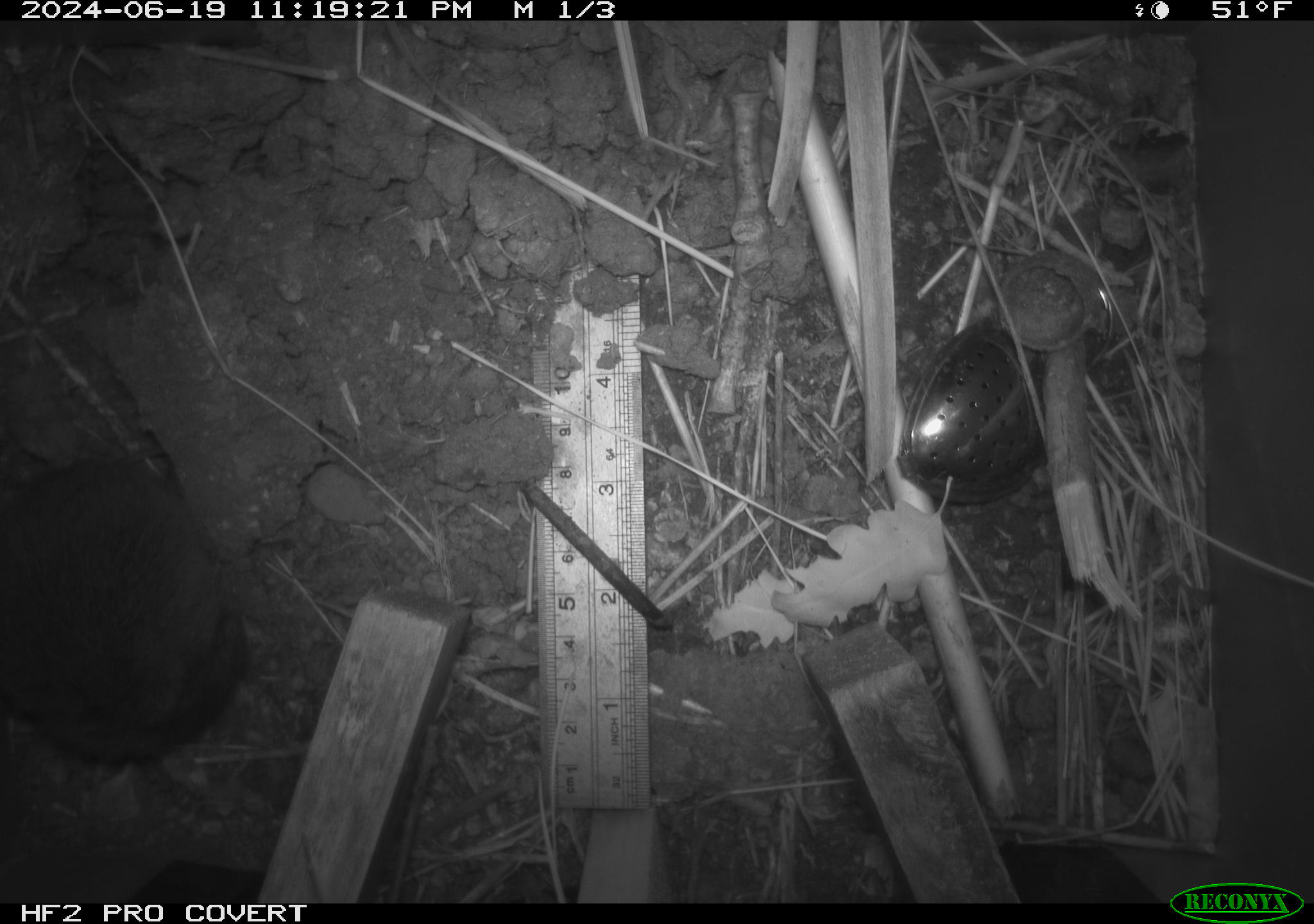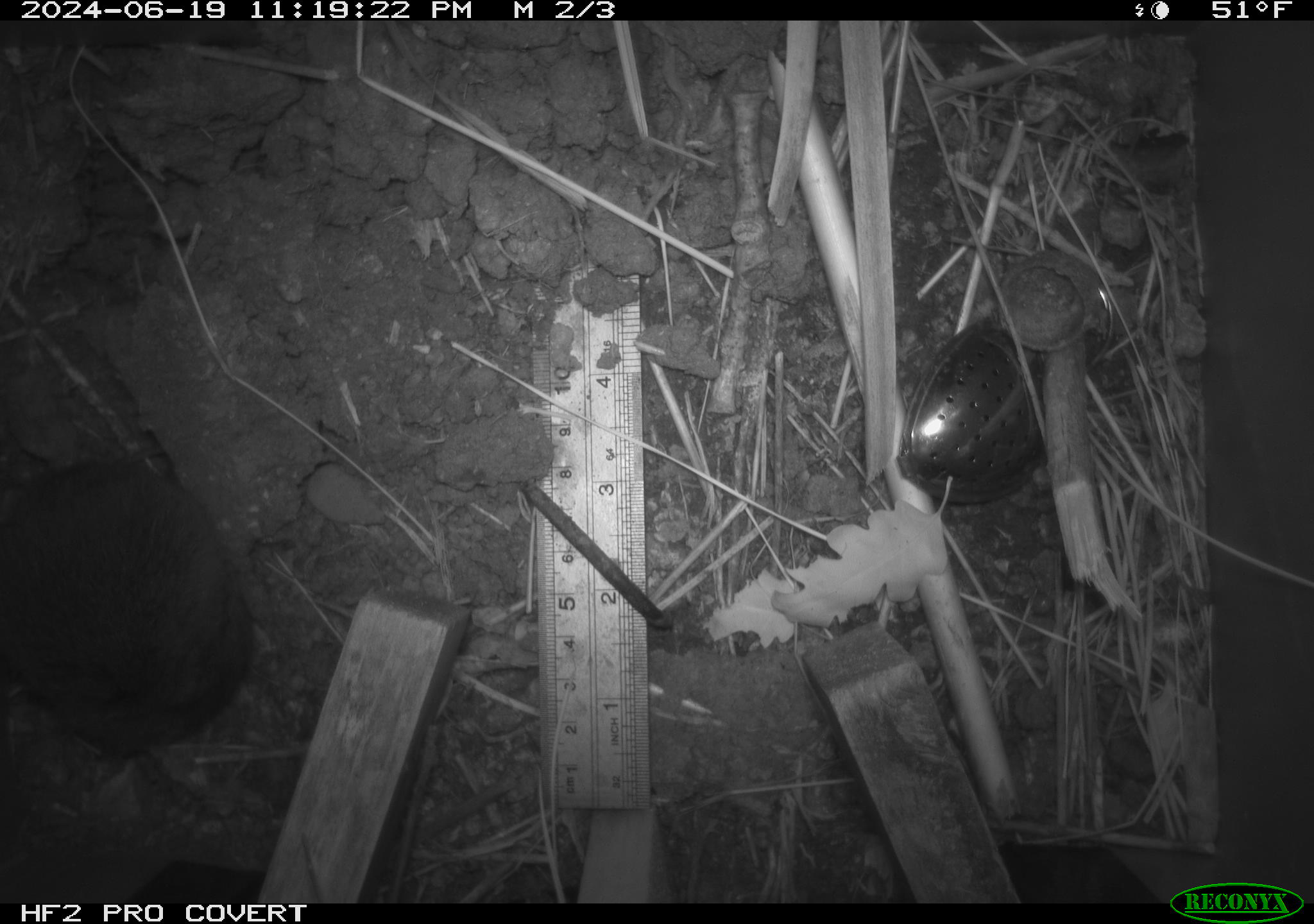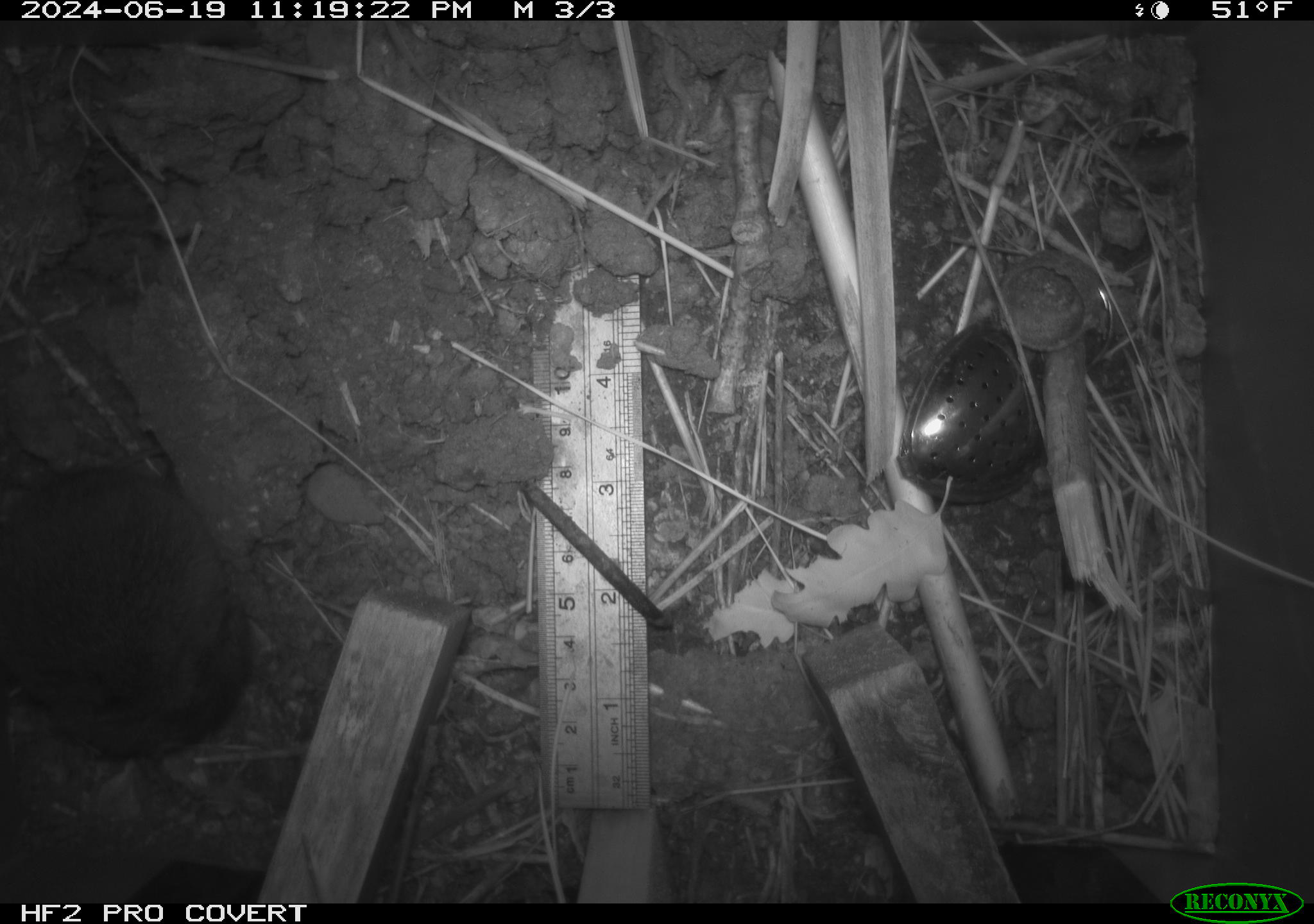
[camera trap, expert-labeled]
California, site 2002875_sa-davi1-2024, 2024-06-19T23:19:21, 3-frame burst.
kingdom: Animalia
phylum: Chordata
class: Mammalia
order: Rodentia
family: Cricetidae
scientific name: Arvicolinae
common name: voles, lemmings, and muskrats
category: arvicolinae subfamily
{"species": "arvicolinae subfamily (voles, lemmings, and muskrats) (Arvicolinae)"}